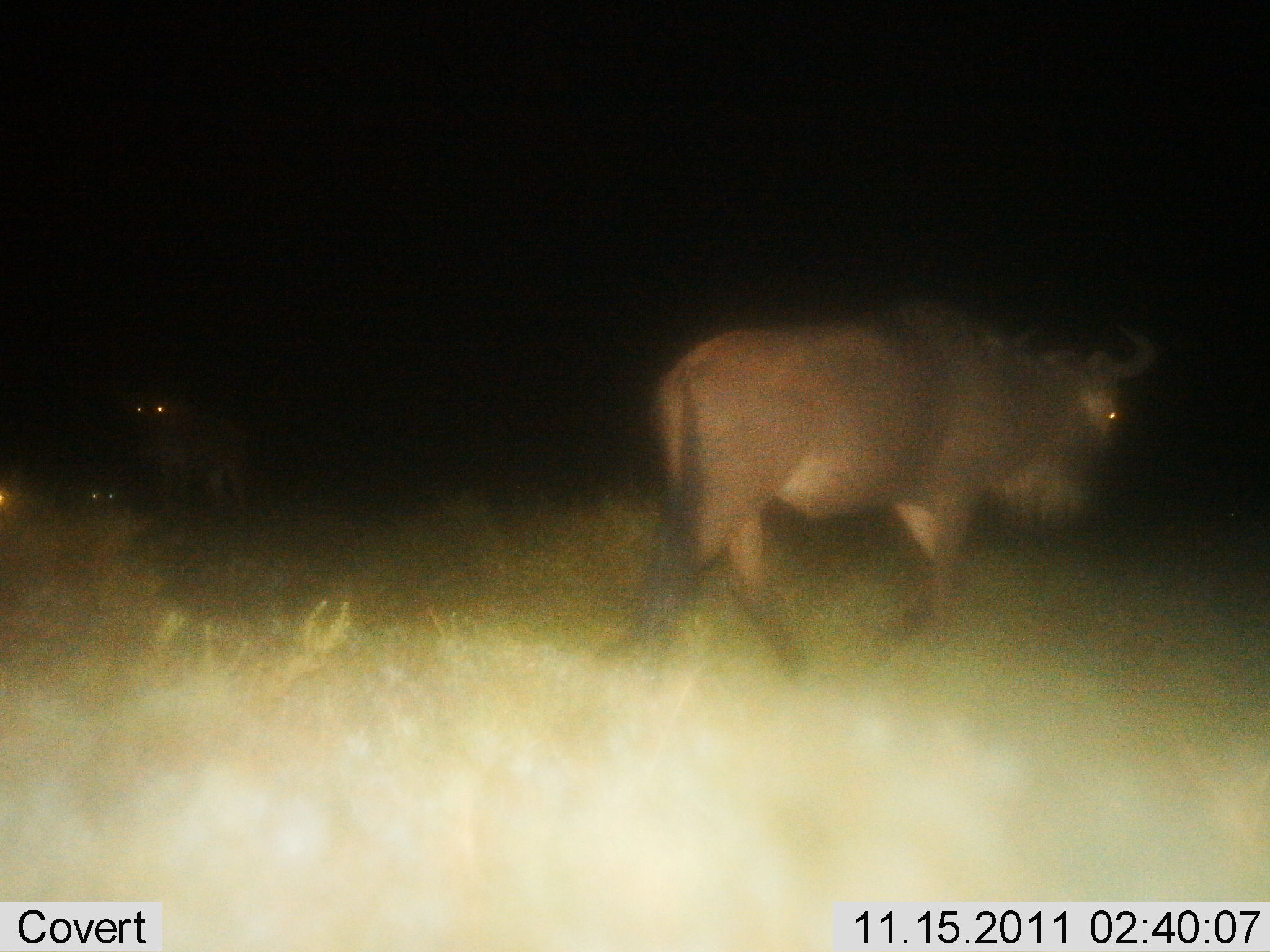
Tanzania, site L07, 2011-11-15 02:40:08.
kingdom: Animalia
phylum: Chordata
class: Mammalia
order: Artiodactyla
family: Bovidae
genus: Connochaetes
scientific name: Connochaetes taurinus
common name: blue wildebeest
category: wildebeest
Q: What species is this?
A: Wildebeest (blue wildebeest) (Connochaetes taurinus).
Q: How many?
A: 2.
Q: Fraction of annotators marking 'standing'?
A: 39%.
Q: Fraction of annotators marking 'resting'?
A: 22%.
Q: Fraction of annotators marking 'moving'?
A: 83%.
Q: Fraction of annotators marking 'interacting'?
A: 0%.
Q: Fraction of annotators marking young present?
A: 0%.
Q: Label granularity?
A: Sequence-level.